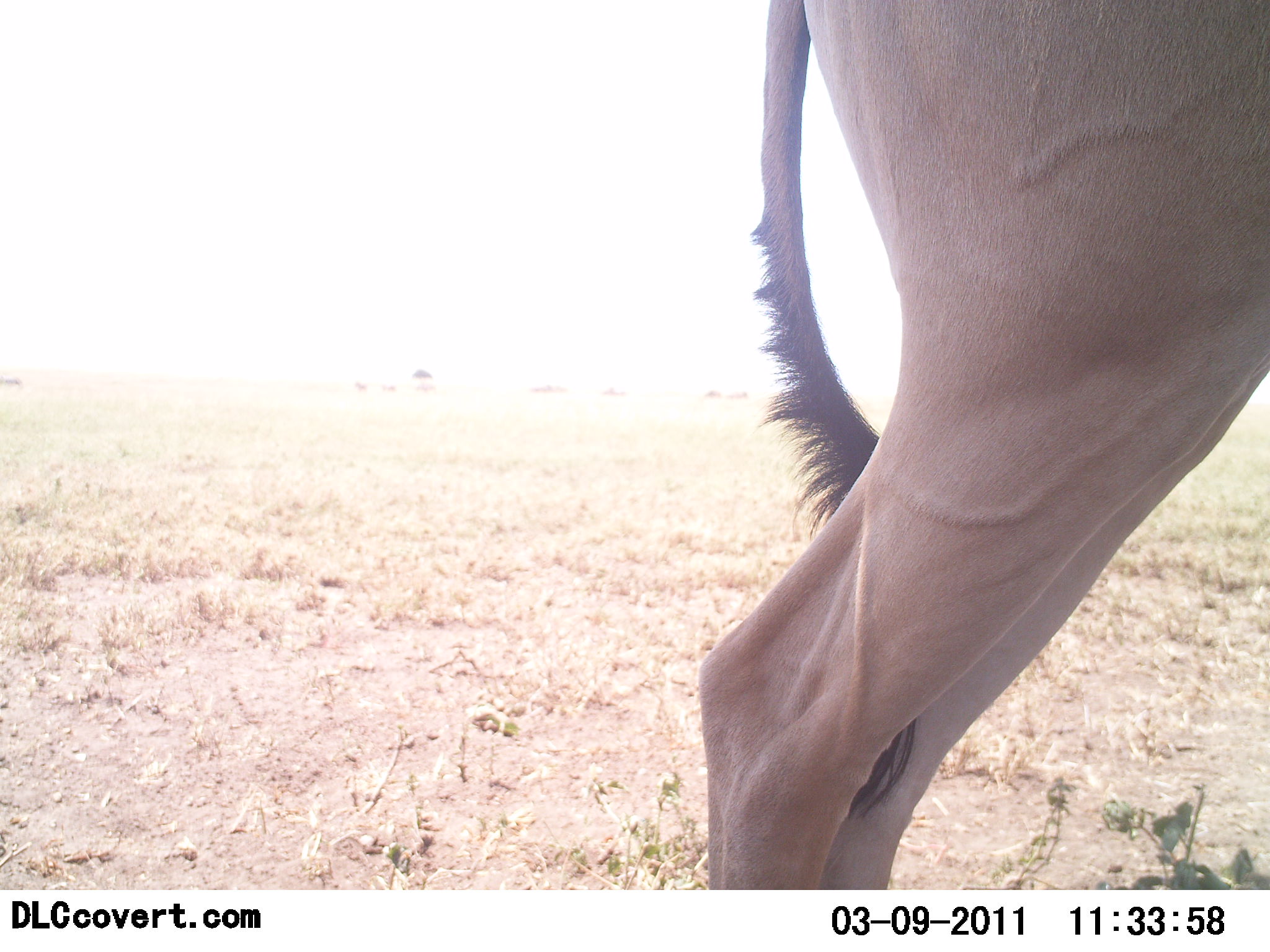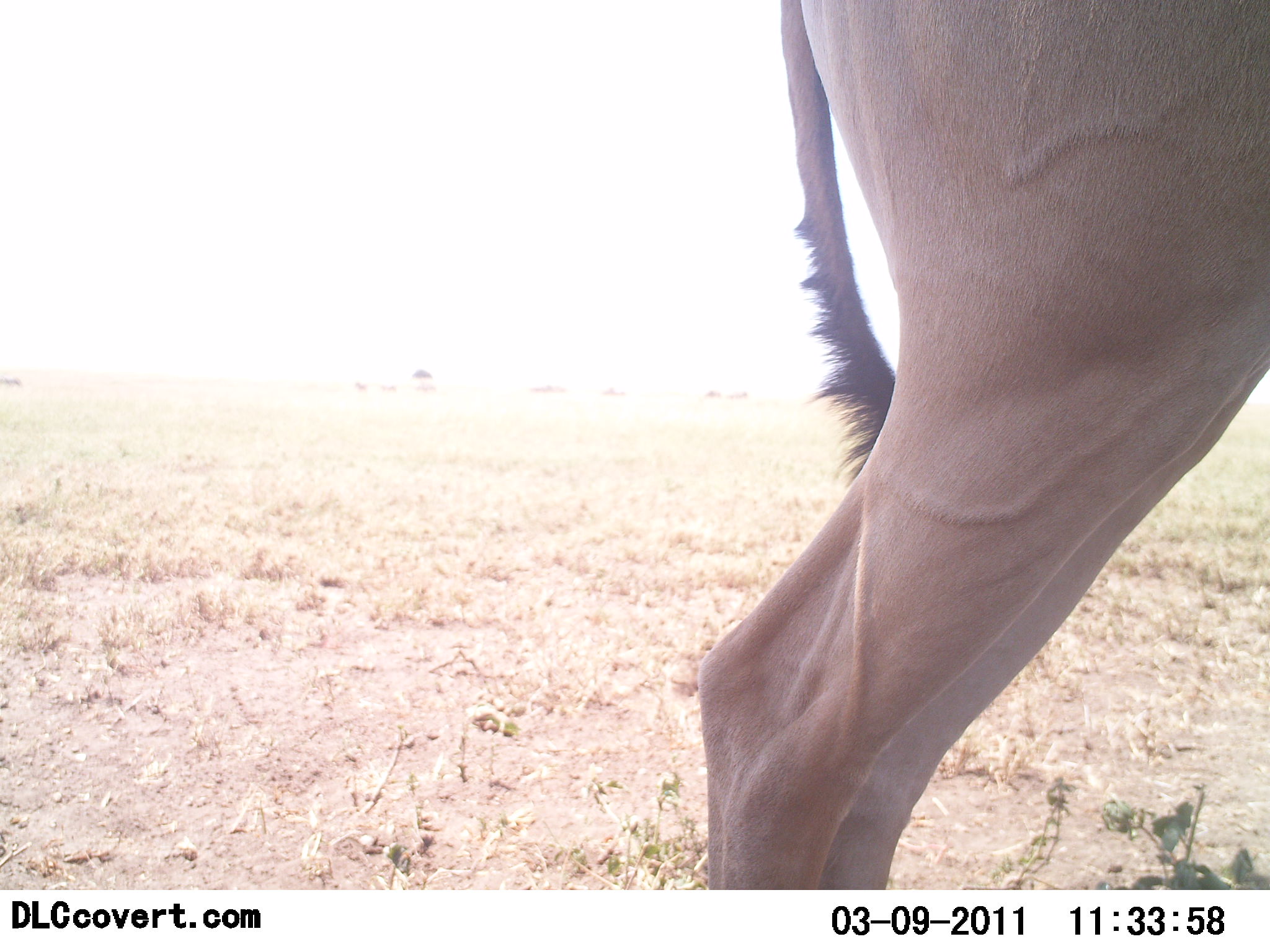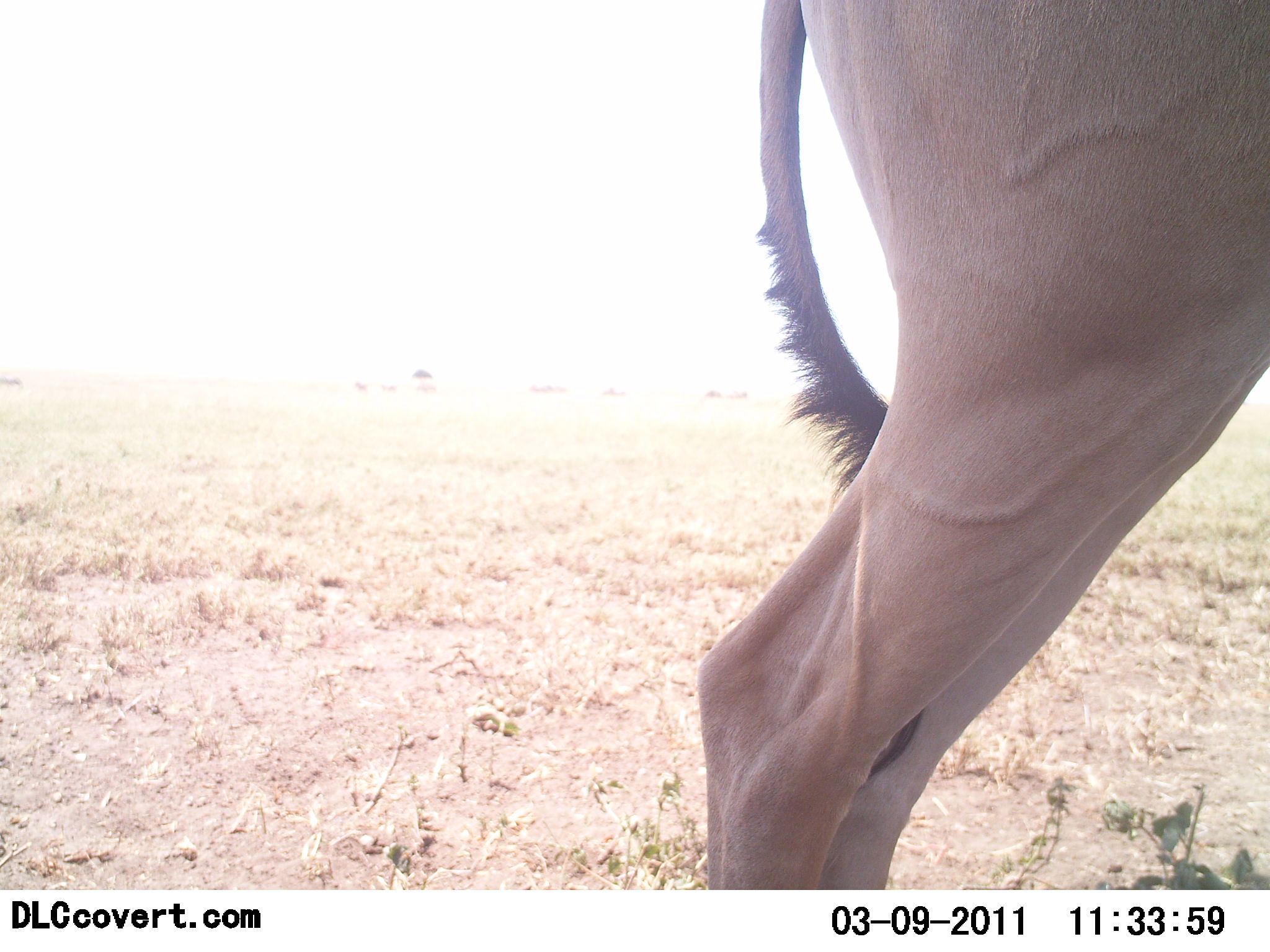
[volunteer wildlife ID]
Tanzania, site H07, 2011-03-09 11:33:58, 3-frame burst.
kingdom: Animalia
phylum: Chordata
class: Mammalia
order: Artiodactyla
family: Bovidae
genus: Alcelaphus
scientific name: Alcelaphus buselaphus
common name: hartebeest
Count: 1.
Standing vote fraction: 100%.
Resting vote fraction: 0%.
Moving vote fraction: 0%.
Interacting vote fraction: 0%.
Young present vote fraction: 0%.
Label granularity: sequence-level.